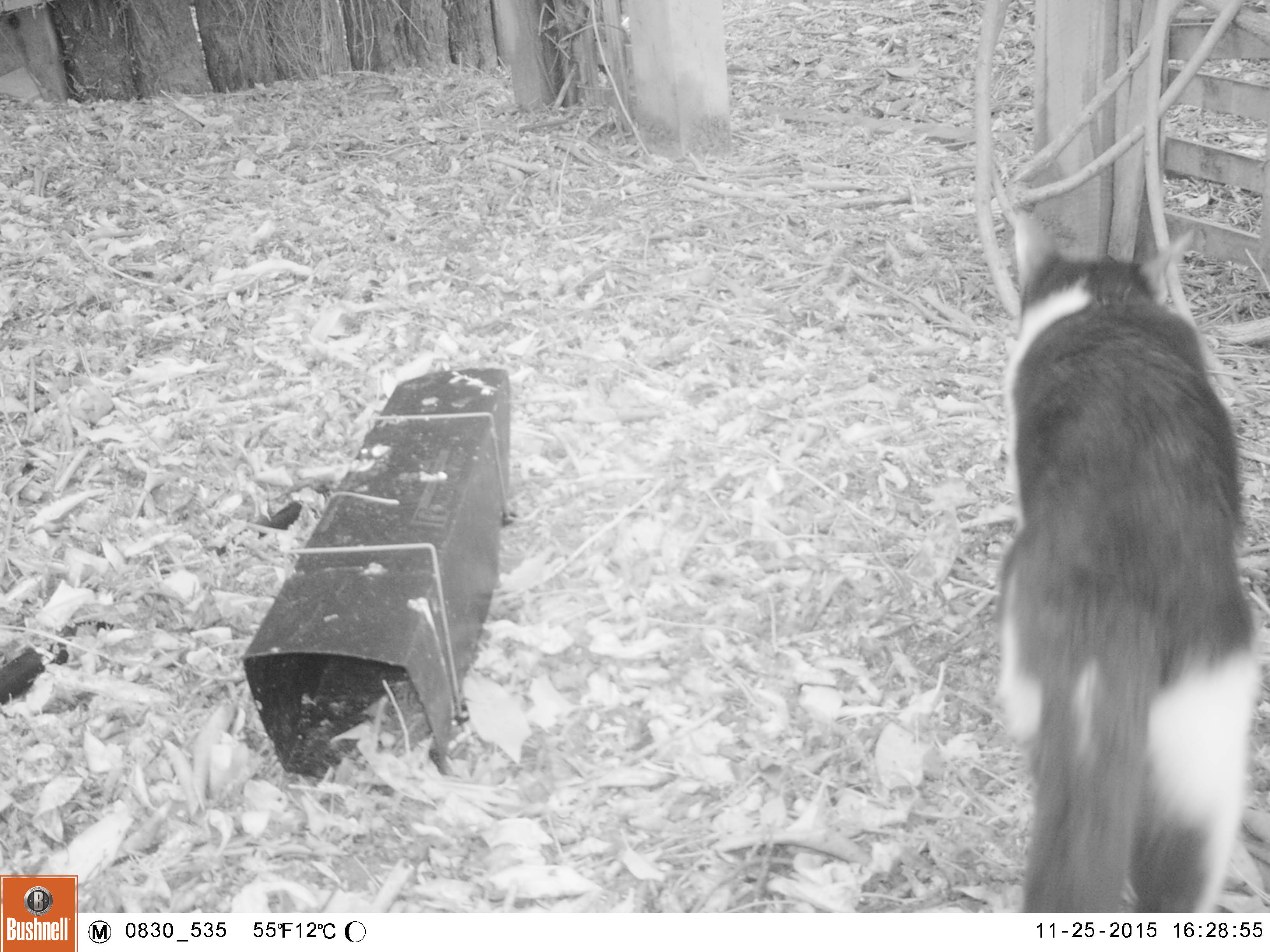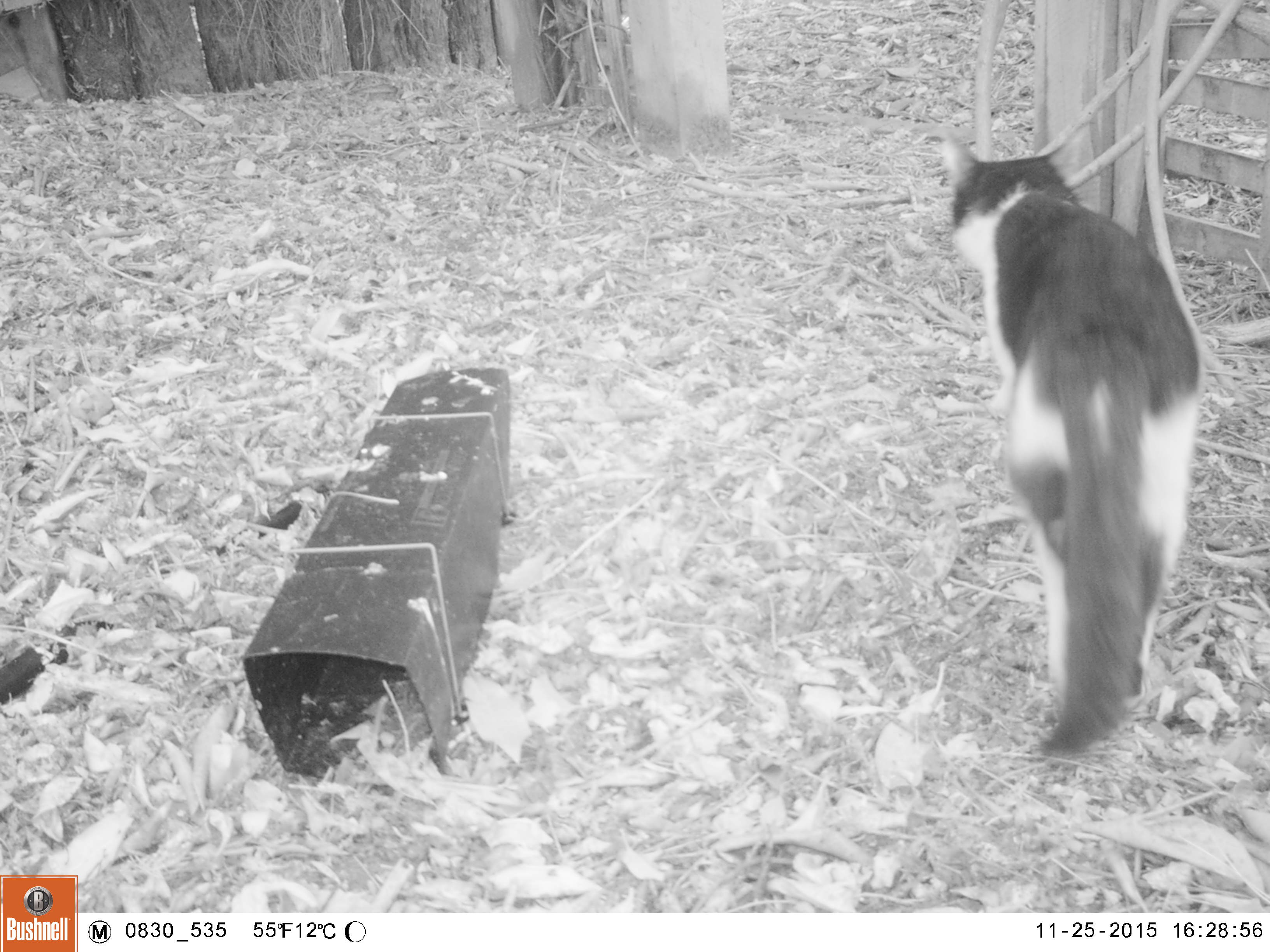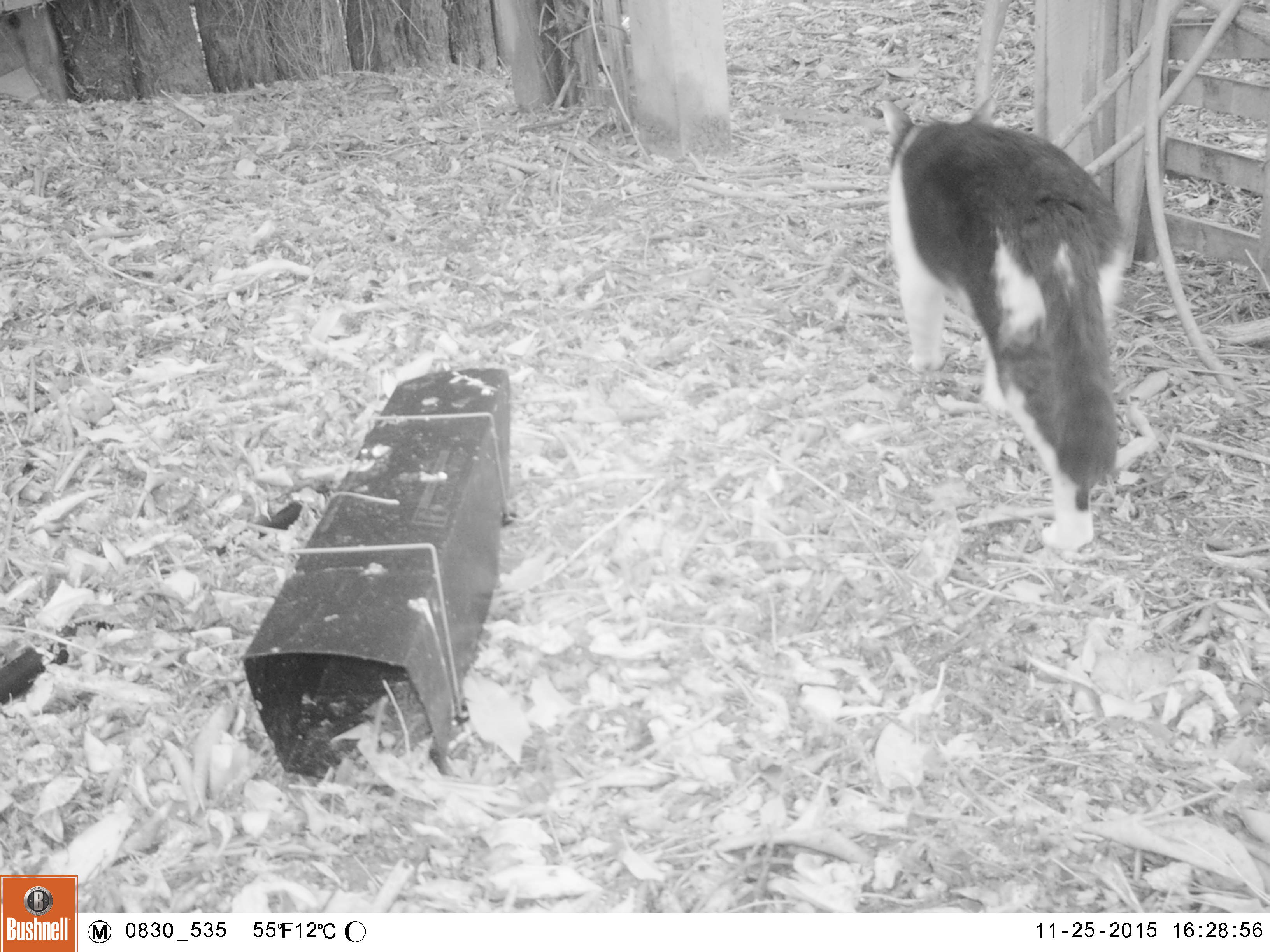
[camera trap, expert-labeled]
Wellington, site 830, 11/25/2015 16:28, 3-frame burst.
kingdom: Animalia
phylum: Chordata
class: Mammalia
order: Carnivora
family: Felidae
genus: Felis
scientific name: Felis catus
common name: cat